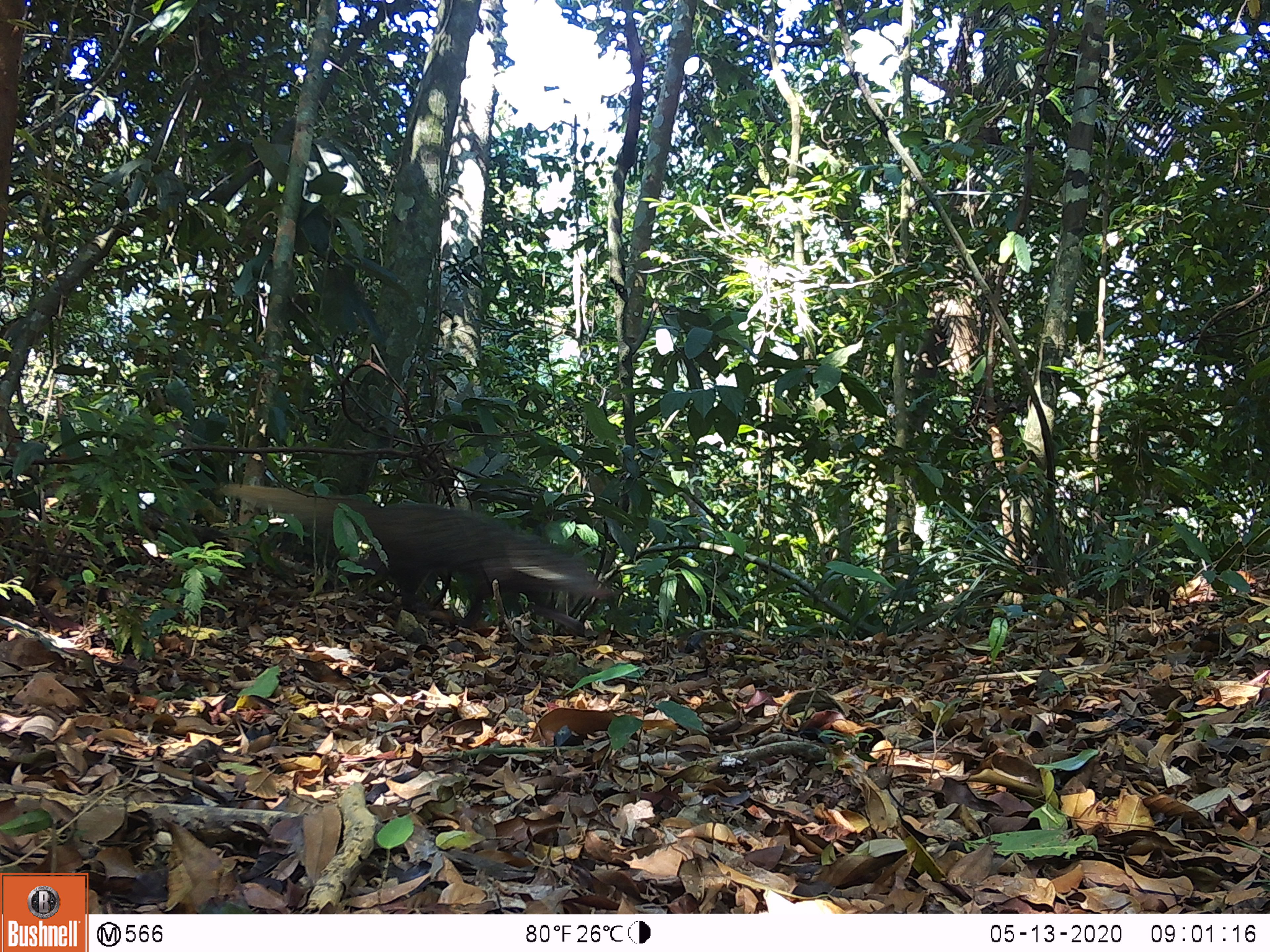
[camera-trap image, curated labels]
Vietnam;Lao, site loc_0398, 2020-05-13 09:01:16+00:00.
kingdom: Animalia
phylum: Chordata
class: Mammalia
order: Carnivora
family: Herpestidae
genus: Urva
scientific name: Urva urva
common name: crab-eating mongoose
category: crab eating mongoose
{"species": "crab eating mongoose (crab-eating mongoose) (Urva urva)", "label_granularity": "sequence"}